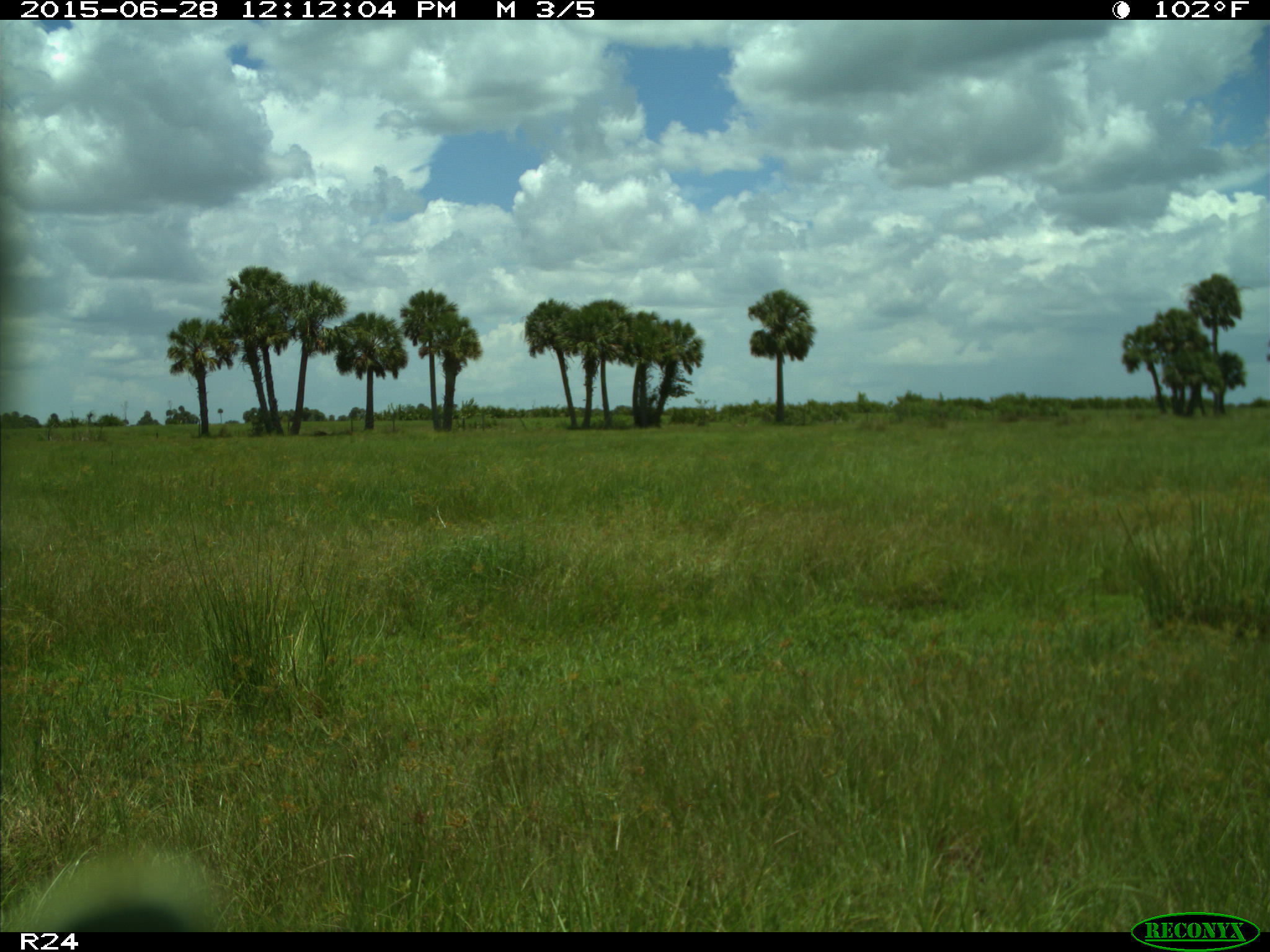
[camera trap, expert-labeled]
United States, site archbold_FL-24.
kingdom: Animalia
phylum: Chordata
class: Mammalia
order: Artiodactyla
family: Bovidae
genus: Bos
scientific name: Bos taurus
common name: domestic cow